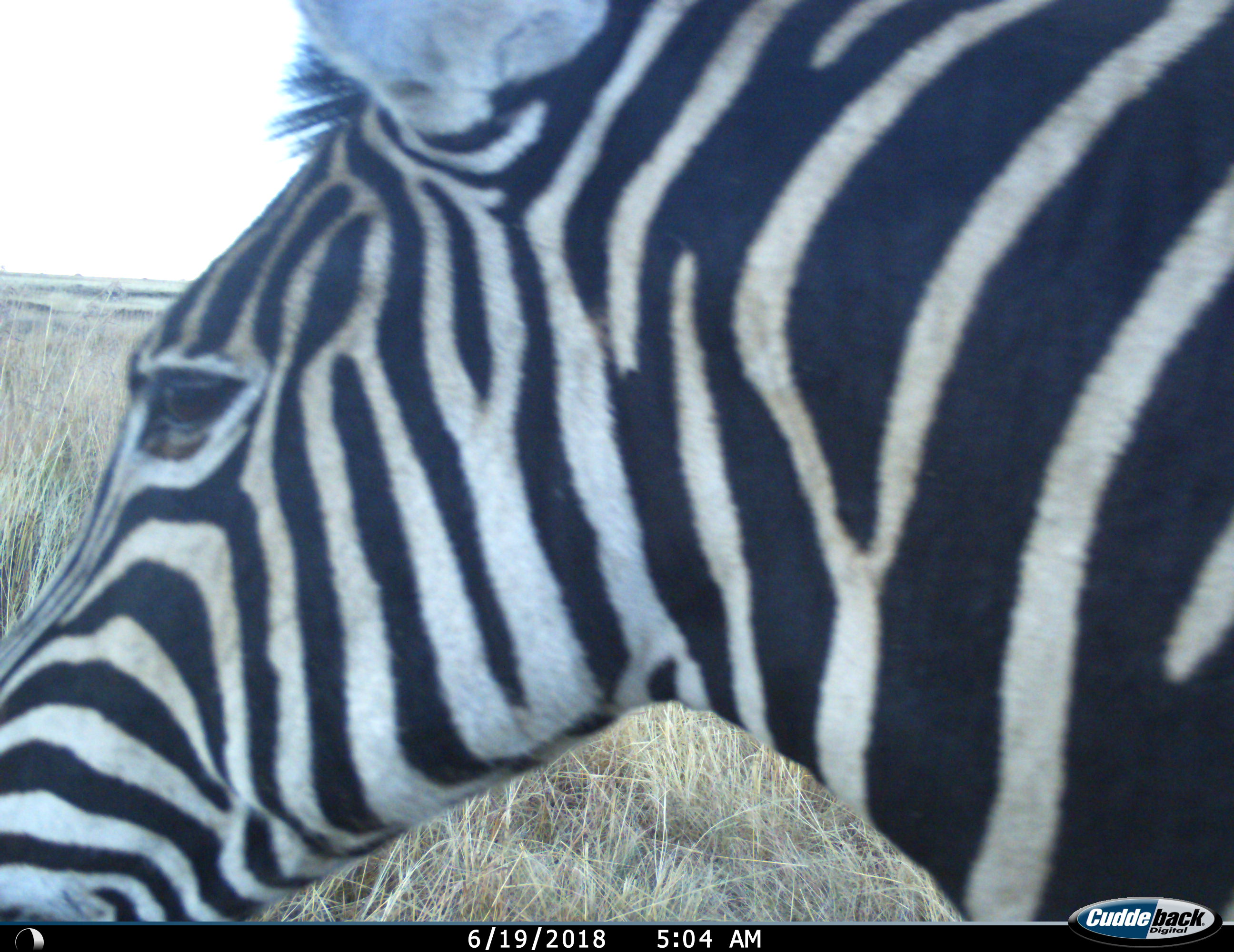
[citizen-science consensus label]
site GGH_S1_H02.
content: unidentified animal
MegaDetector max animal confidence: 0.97